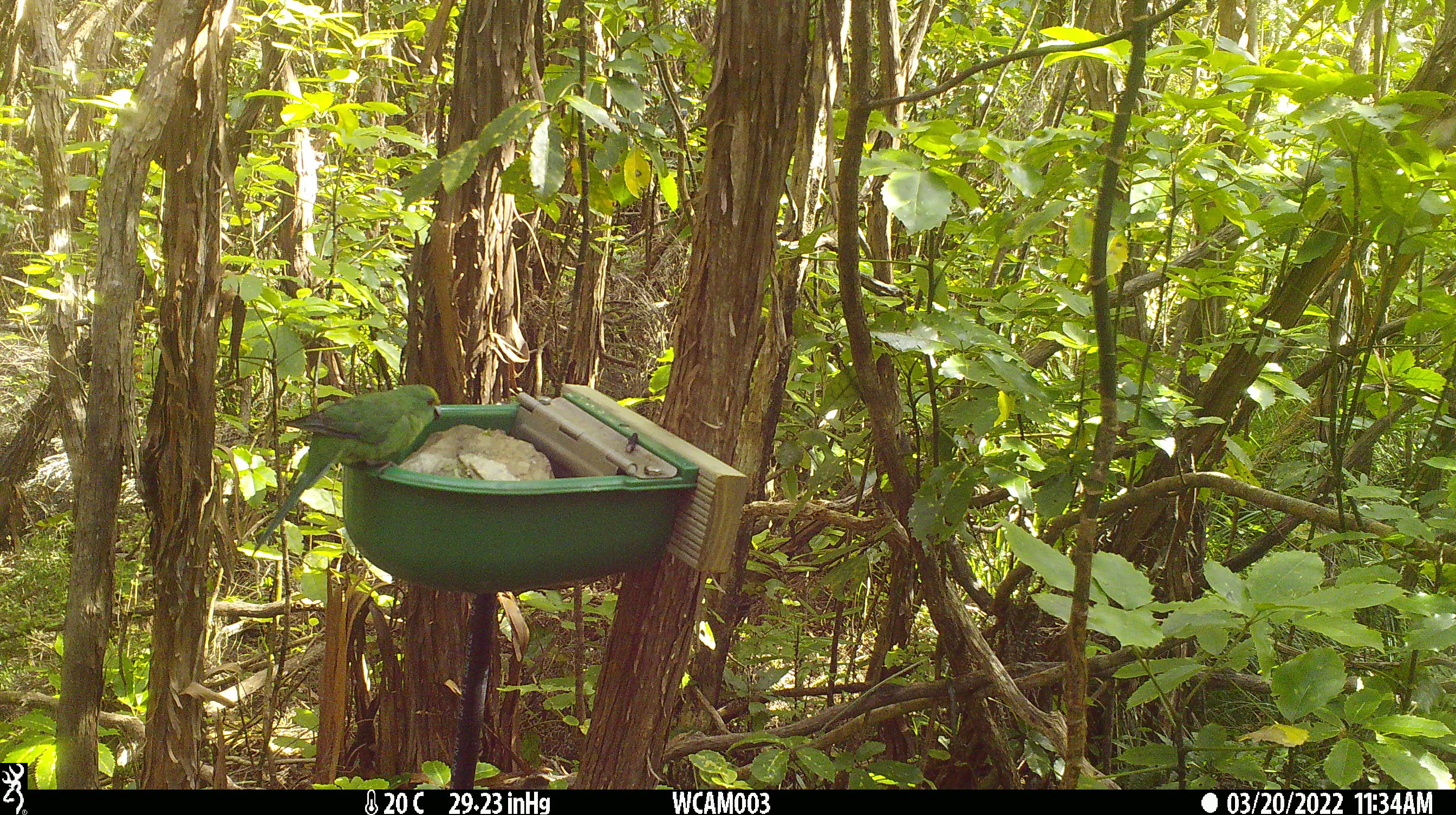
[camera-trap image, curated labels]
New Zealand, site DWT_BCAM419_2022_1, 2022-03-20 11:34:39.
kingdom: Animalia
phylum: Chordata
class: Aves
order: Psittaciformes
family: Psittaculidae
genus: Cyanoramphus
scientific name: Cyanoramphus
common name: parakeet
Parakeet (Cyanoramphus).